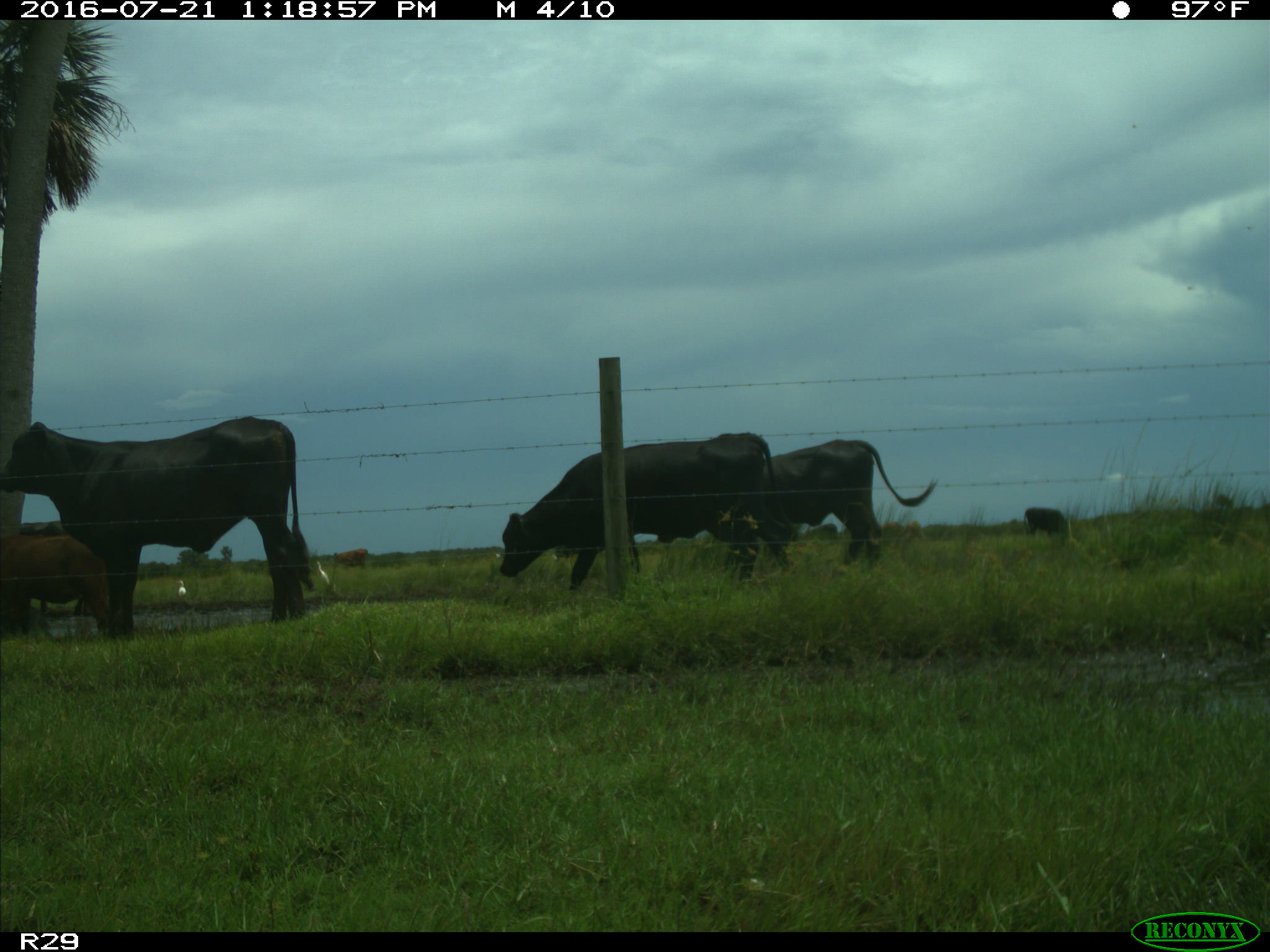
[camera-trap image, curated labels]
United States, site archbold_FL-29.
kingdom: Animalia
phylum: Chordata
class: Mammalia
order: Artiodactyla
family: Bovidae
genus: Bos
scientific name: Bos taurus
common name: domestic cow